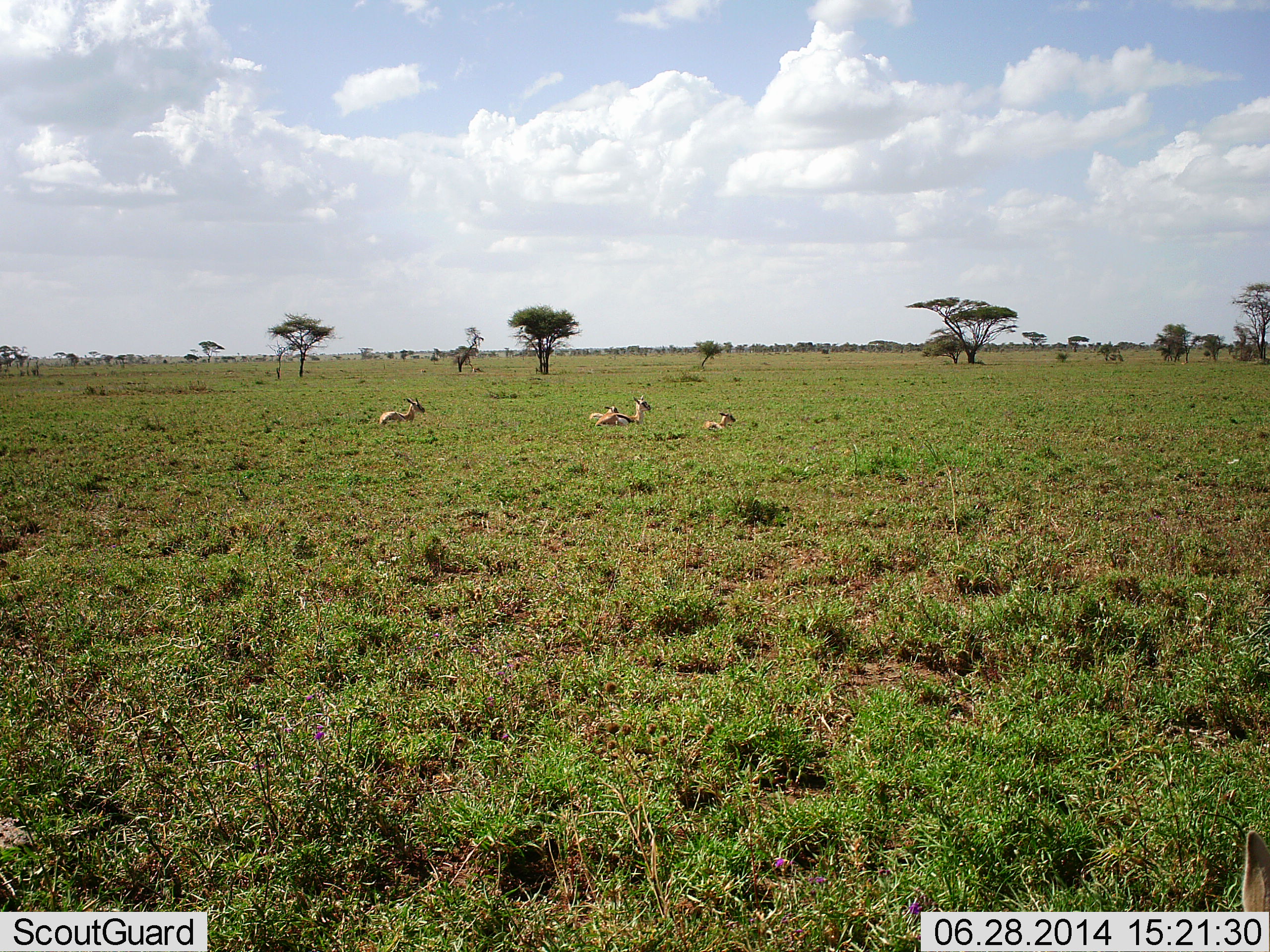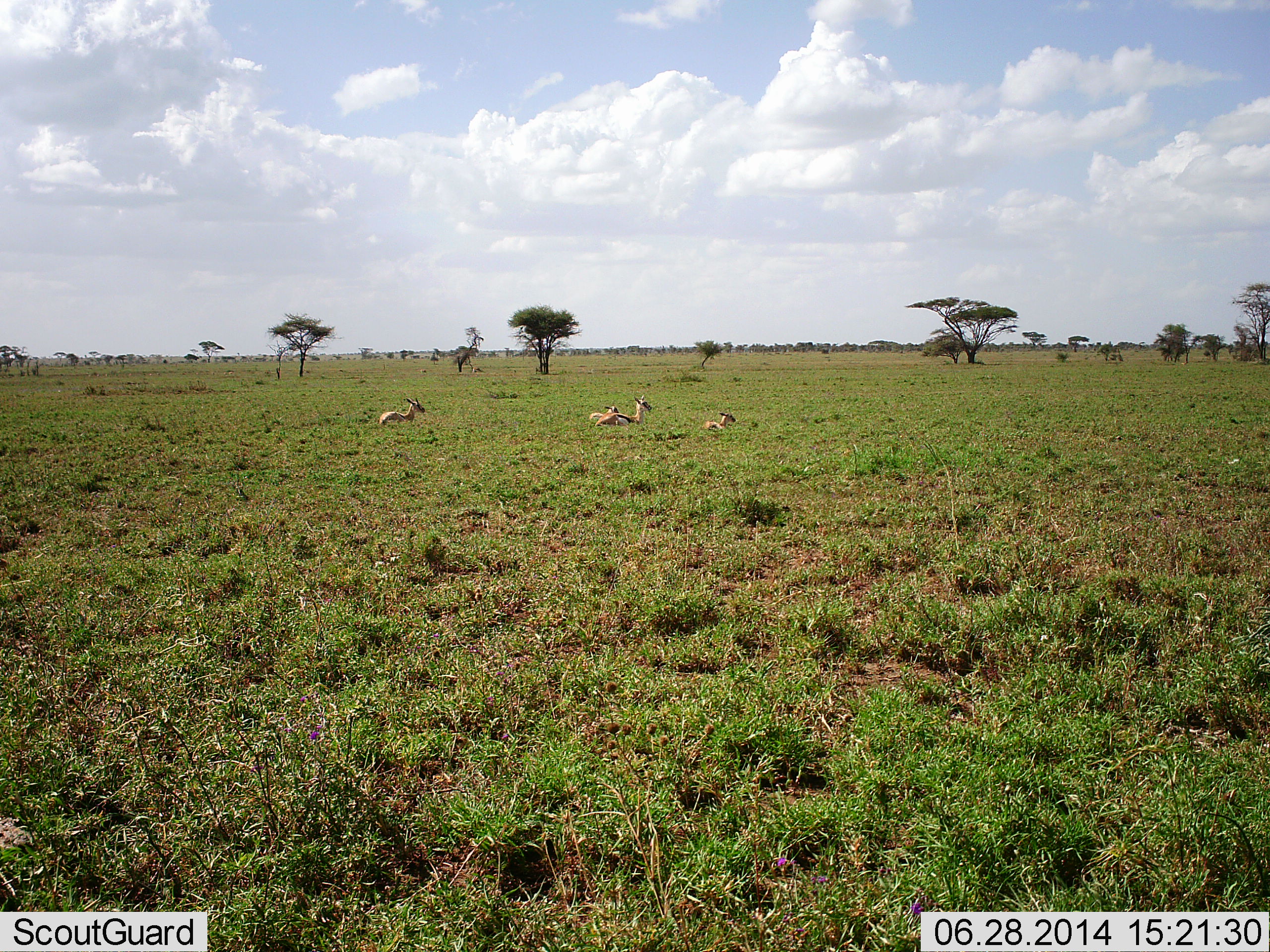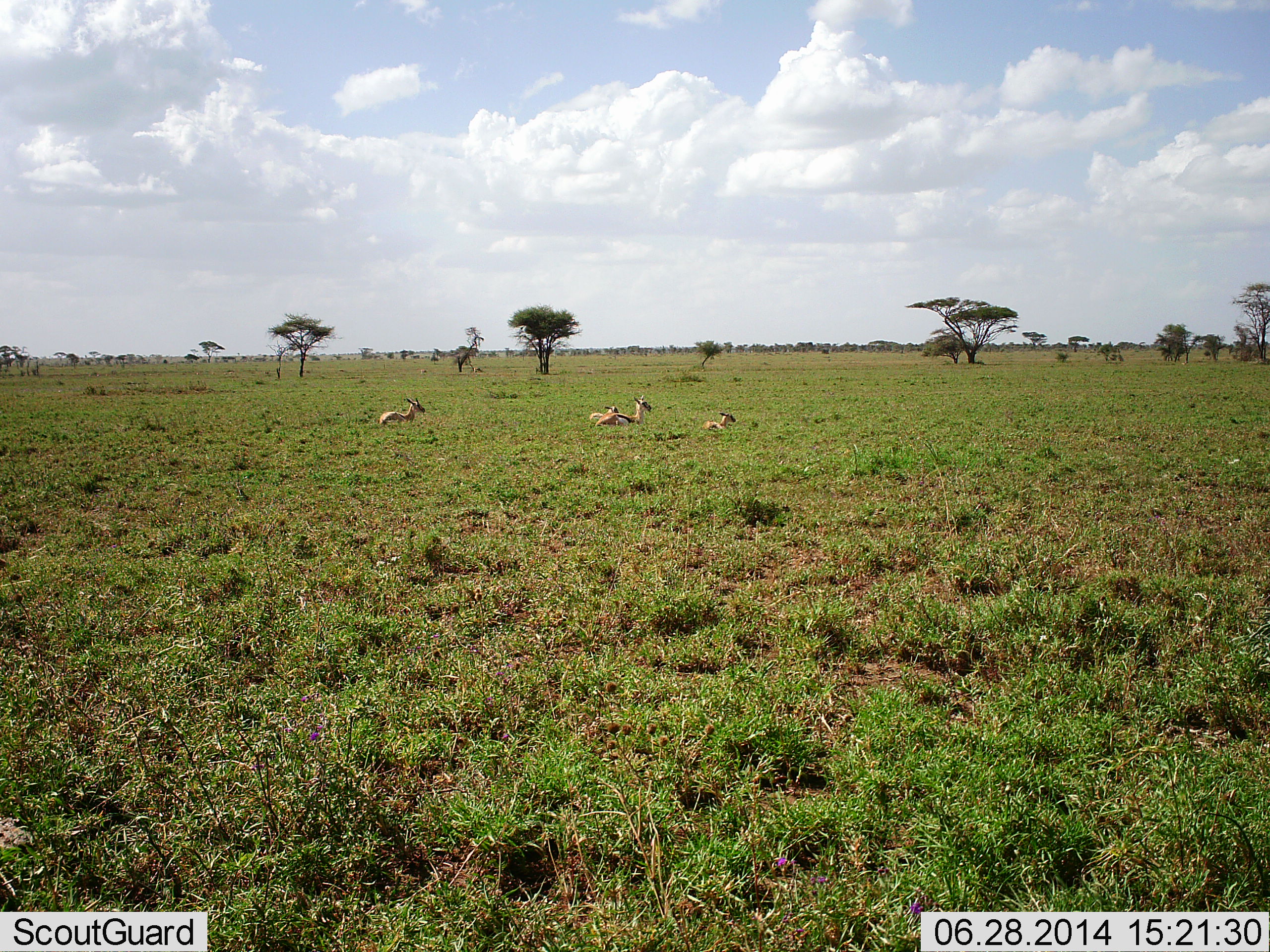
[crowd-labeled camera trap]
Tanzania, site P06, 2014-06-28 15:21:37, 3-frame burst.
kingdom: Animalia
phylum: Chordata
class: Mammalia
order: Artiodactyla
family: Bovidae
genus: Eudorcas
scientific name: Eudorcas thomsonii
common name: thomson's gazelle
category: gazellethomsons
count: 4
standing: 0%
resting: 100%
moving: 10%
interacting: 0%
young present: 30%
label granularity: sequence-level